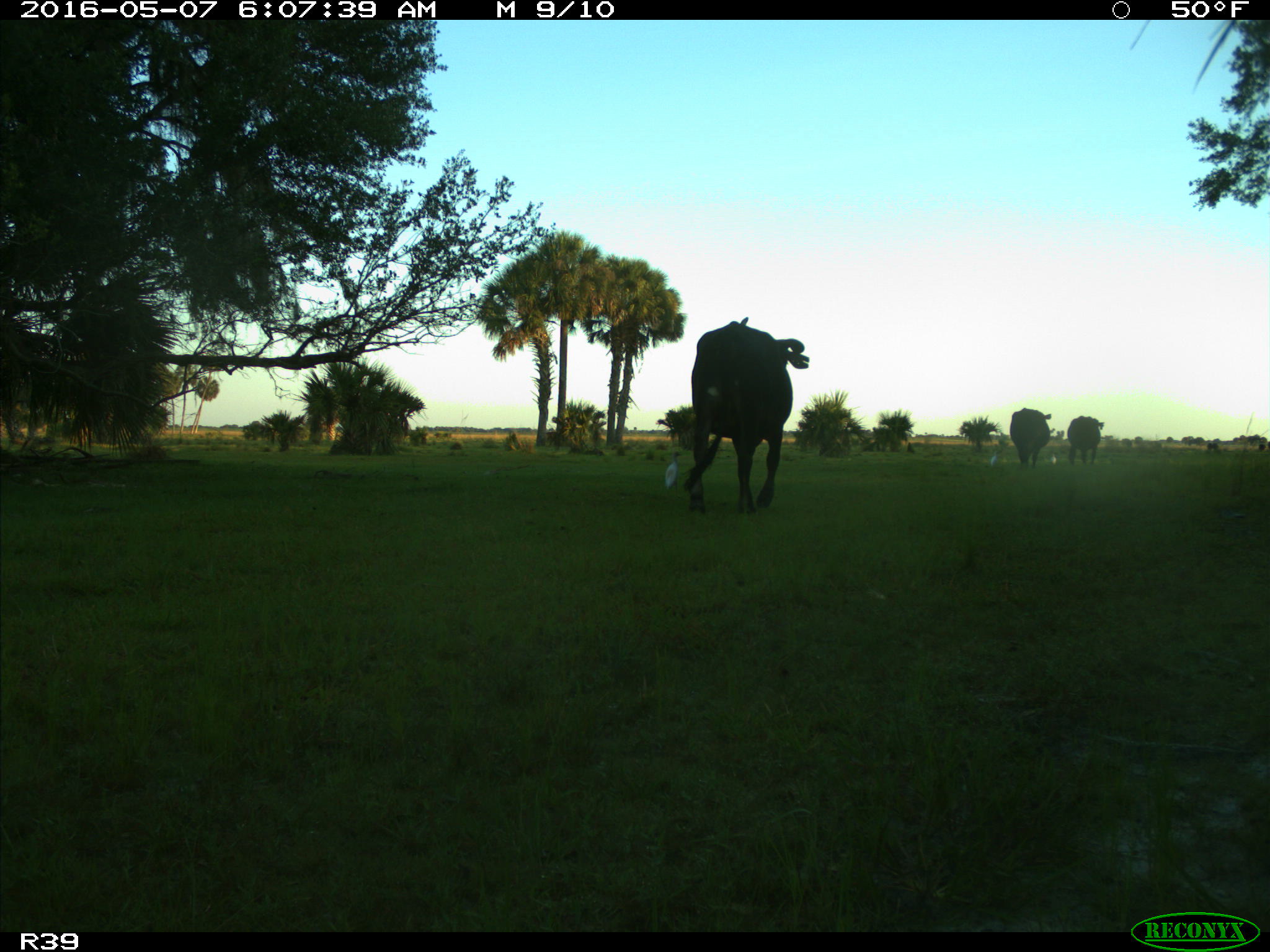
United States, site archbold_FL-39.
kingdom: Animalia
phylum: Chordata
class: Mammalia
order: Artiodactyla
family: Bovidae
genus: Bos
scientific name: Bos taurus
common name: domestic cow